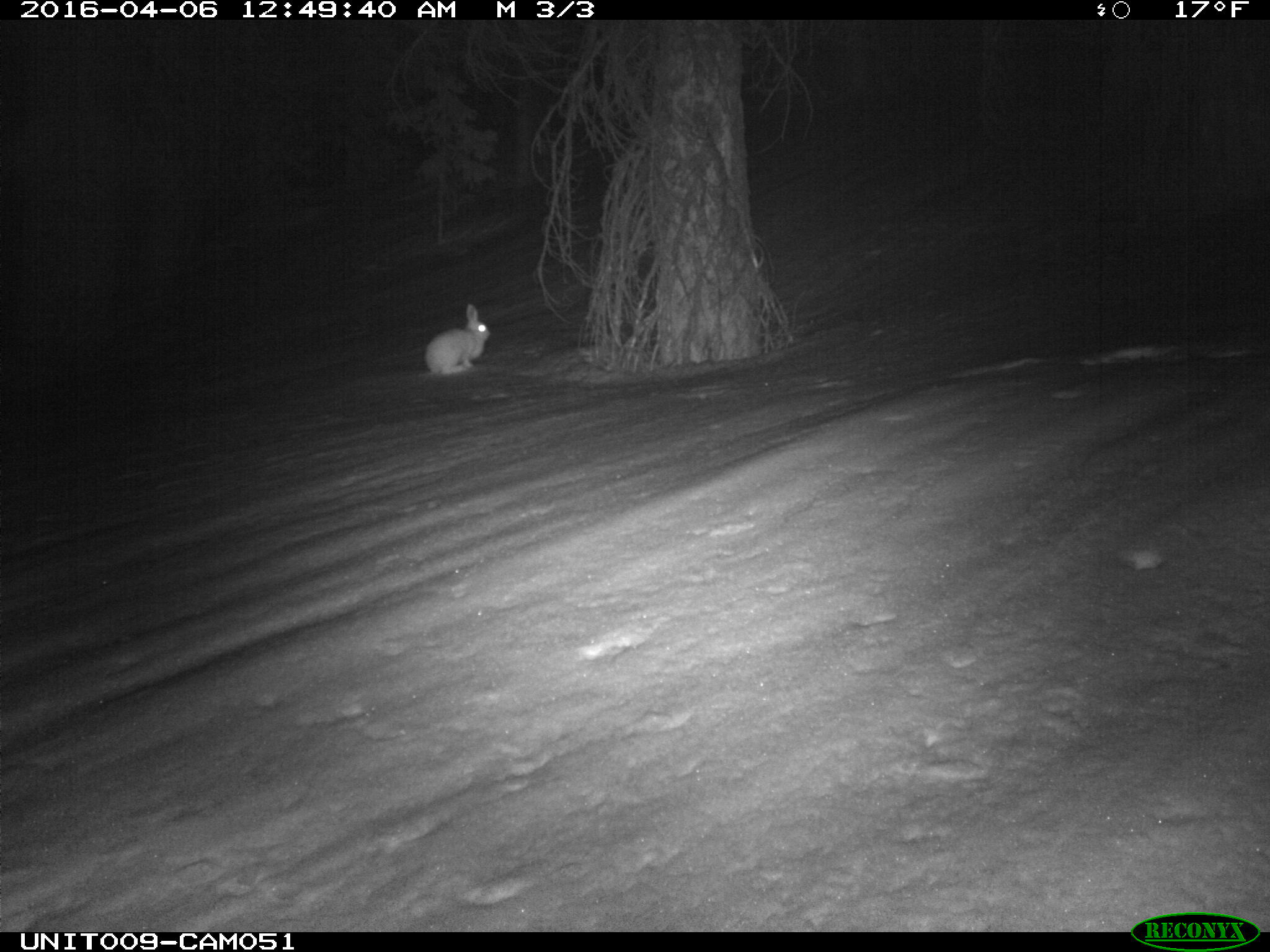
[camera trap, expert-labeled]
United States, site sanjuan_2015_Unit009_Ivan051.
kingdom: Animalia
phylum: Chordata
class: Mammalia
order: Lagomorpha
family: Leporidae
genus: Lepus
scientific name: Lepus americanus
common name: snowshoe hare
Lepus americanus (snowshoe hare).